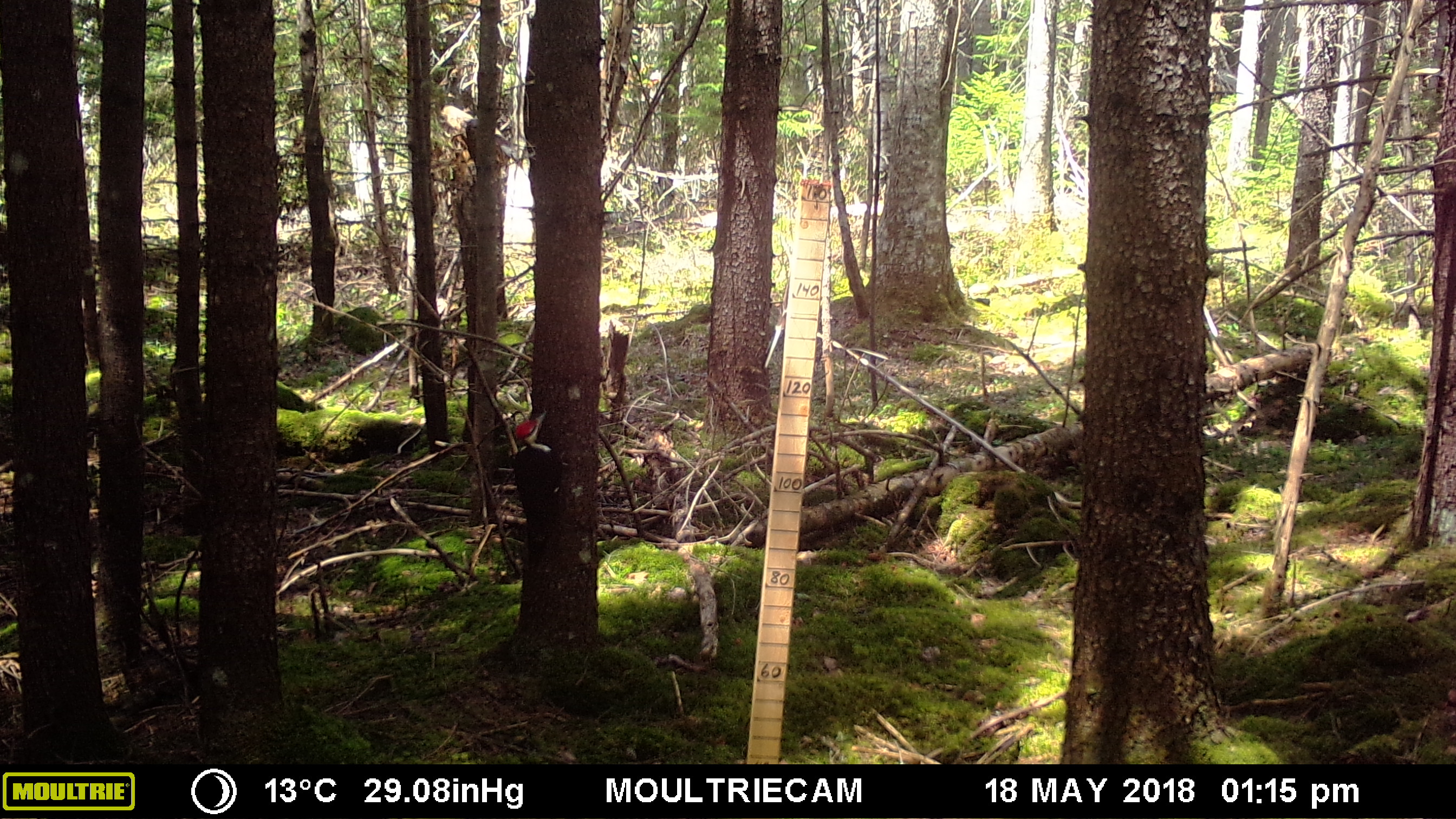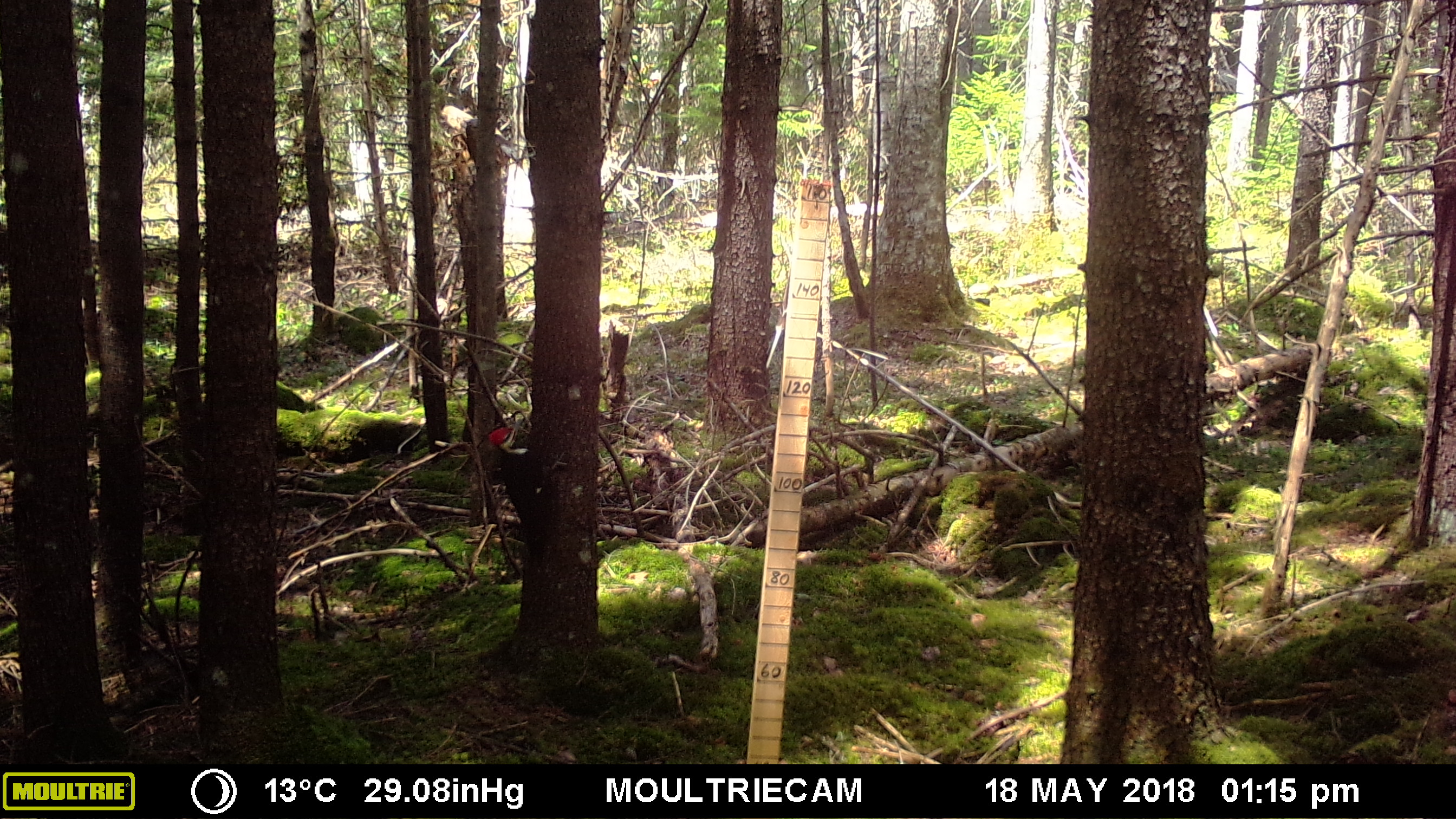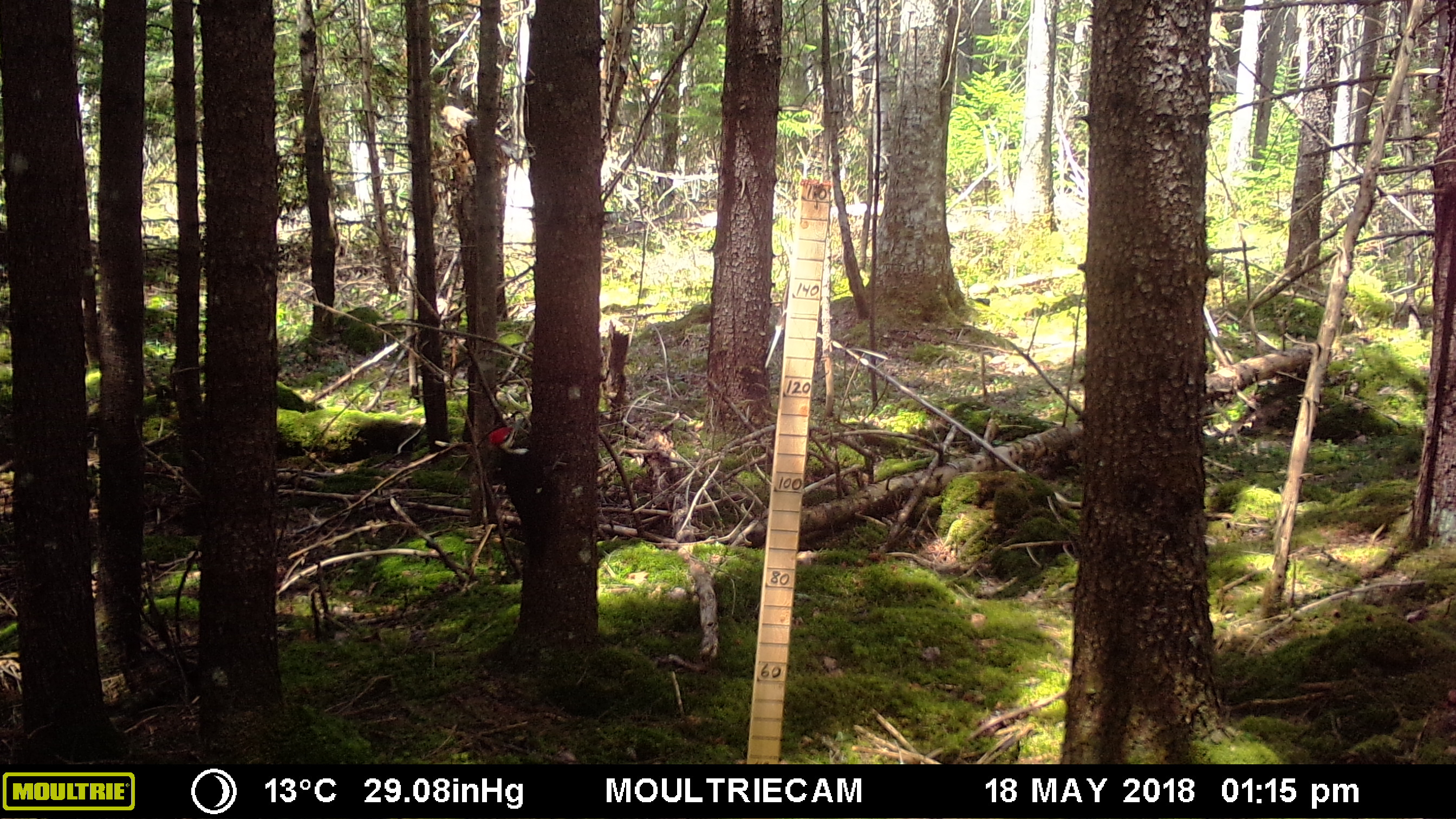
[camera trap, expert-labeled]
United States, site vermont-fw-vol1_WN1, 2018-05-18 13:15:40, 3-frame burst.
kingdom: Animalia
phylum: Chordata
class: Aves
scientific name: Aves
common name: bird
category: bird sp.